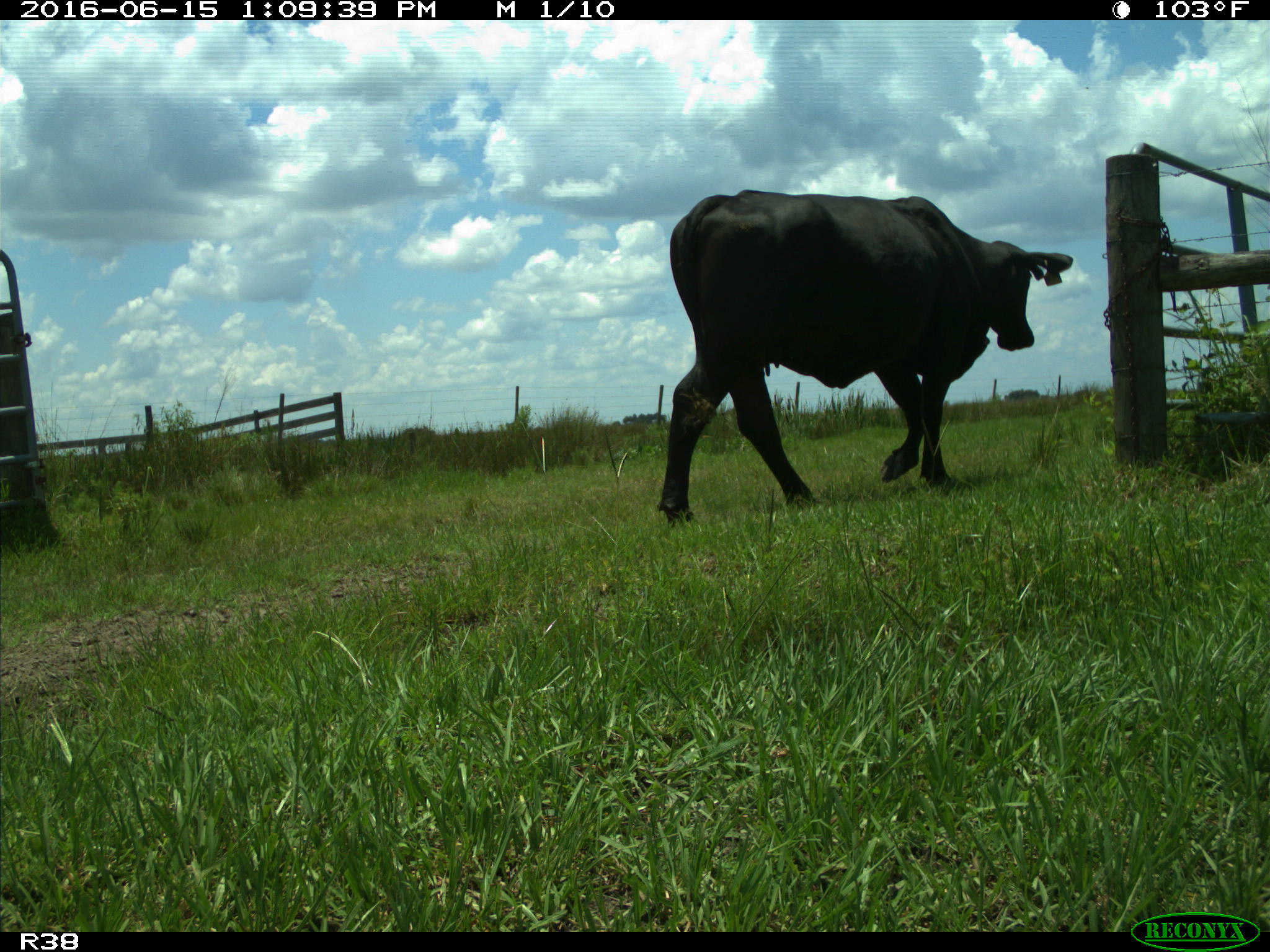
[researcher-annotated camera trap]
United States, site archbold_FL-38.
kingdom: Animalia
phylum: Chordata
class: Mammalia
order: Artiodactyla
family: Bovidae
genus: Bos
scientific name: Bos taurus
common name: domestic cow